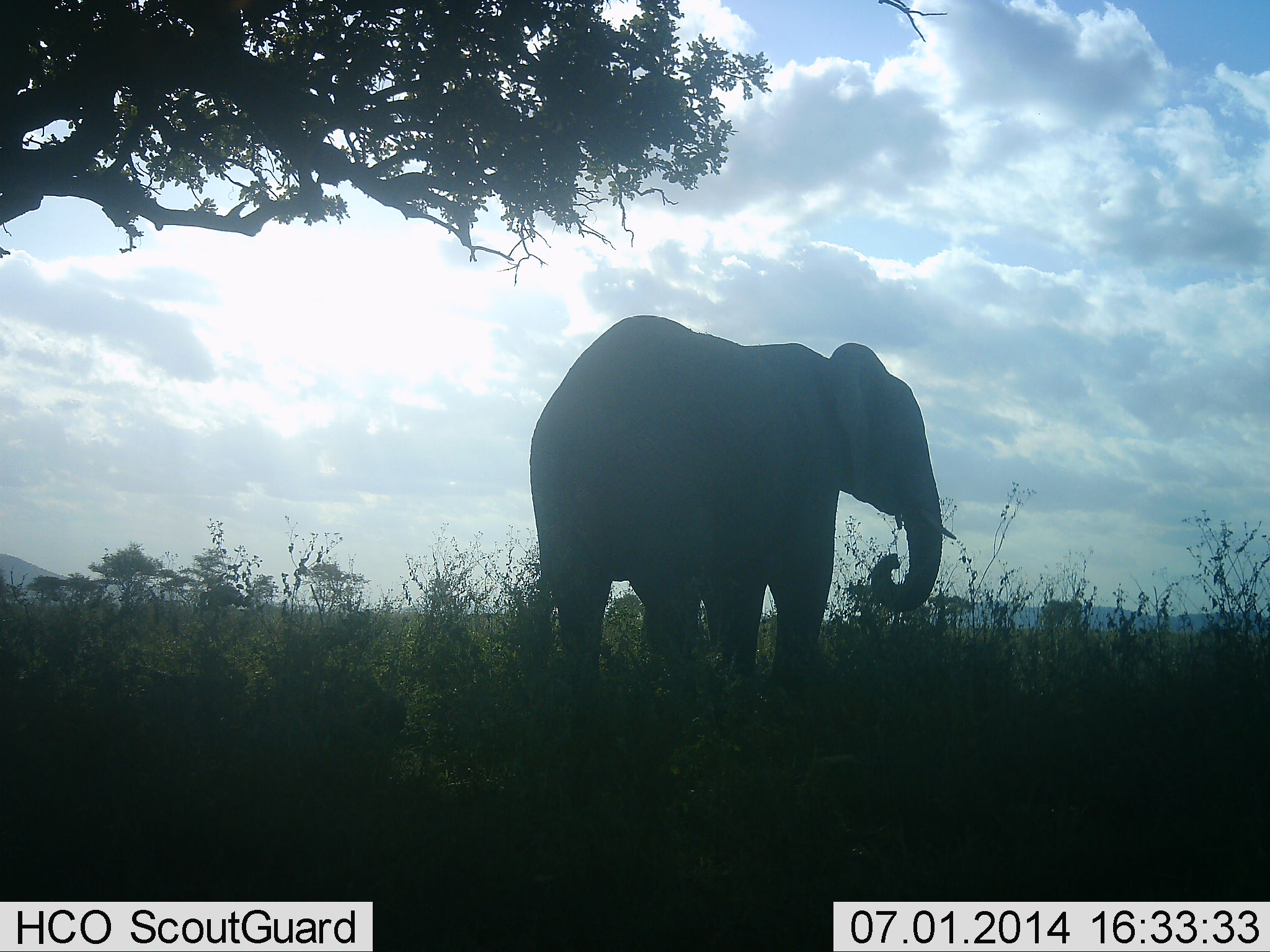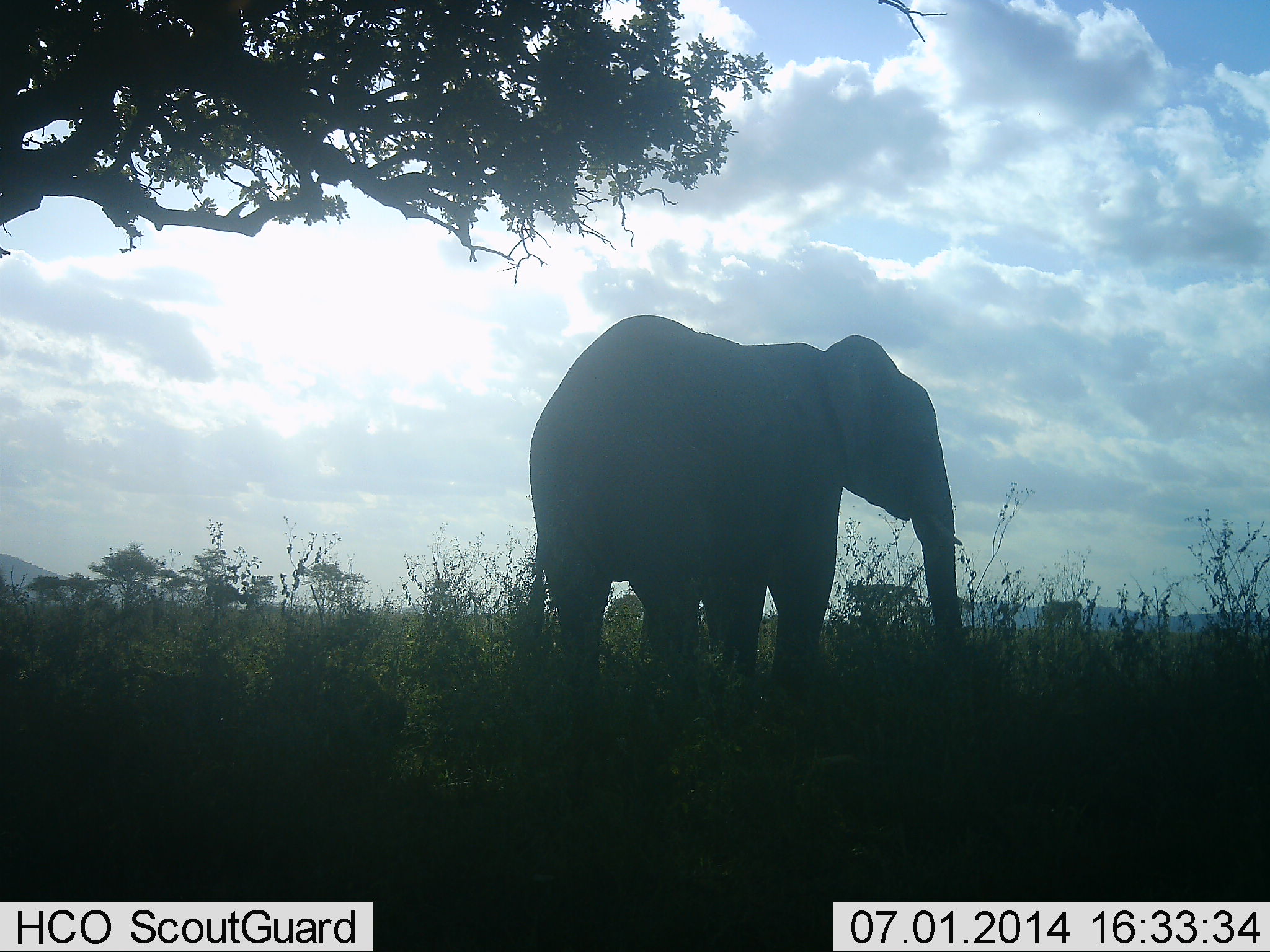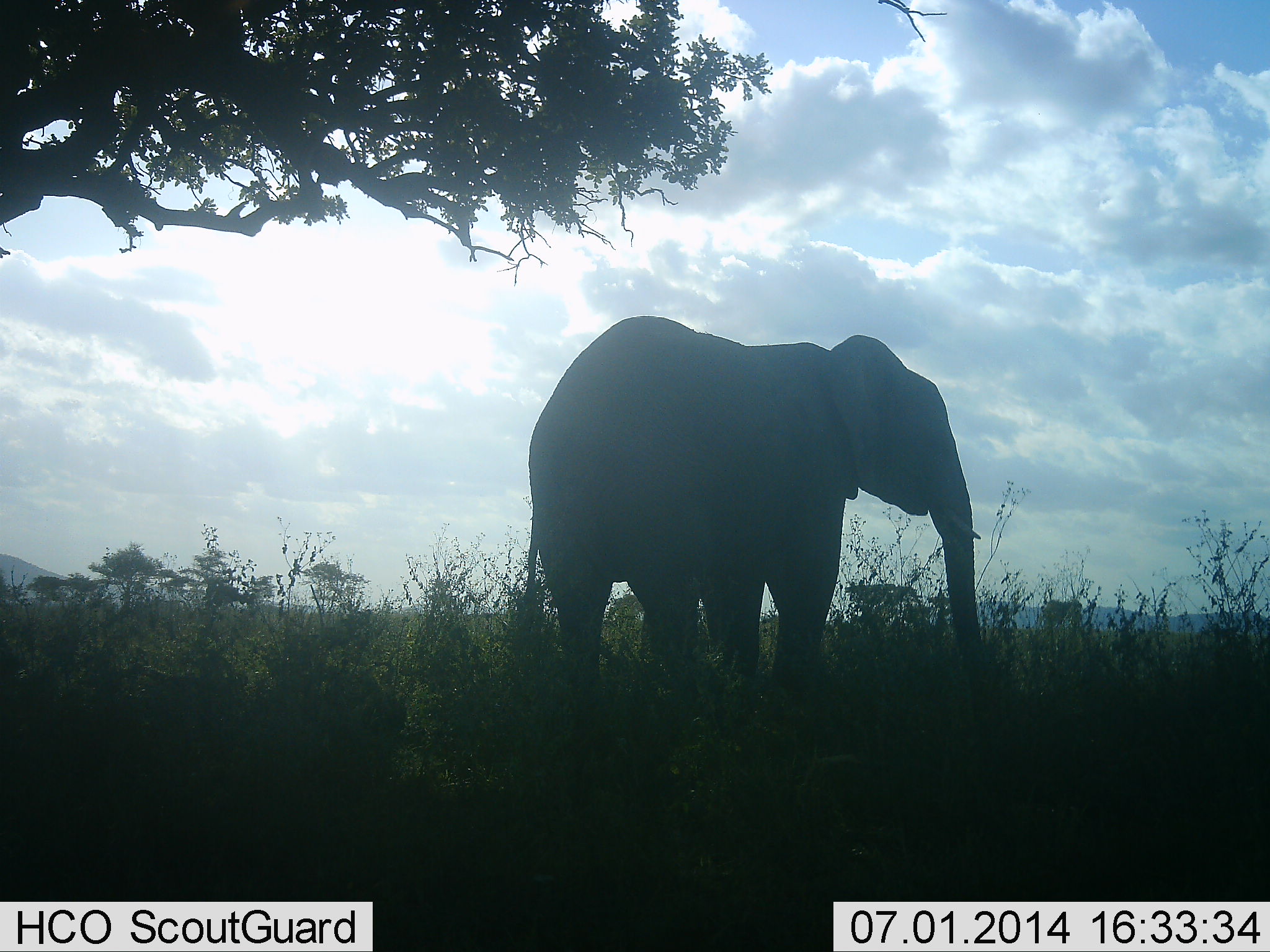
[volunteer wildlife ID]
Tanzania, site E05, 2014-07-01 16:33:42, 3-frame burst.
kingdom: Animalia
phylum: Chordata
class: Mammalia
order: Proboscidea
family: Elephantidae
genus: Loxodonta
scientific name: Loxodonta africana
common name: african bush elephant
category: elephant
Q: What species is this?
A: Elephant (african bush elephant) (Loxodonta africana).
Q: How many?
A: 1.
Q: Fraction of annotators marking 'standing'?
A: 70%.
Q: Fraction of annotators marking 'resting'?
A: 0%.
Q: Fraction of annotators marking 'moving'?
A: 10%.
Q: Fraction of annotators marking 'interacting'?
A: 0%.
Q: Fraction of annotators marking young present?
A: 0%.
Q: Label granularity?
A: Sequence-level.